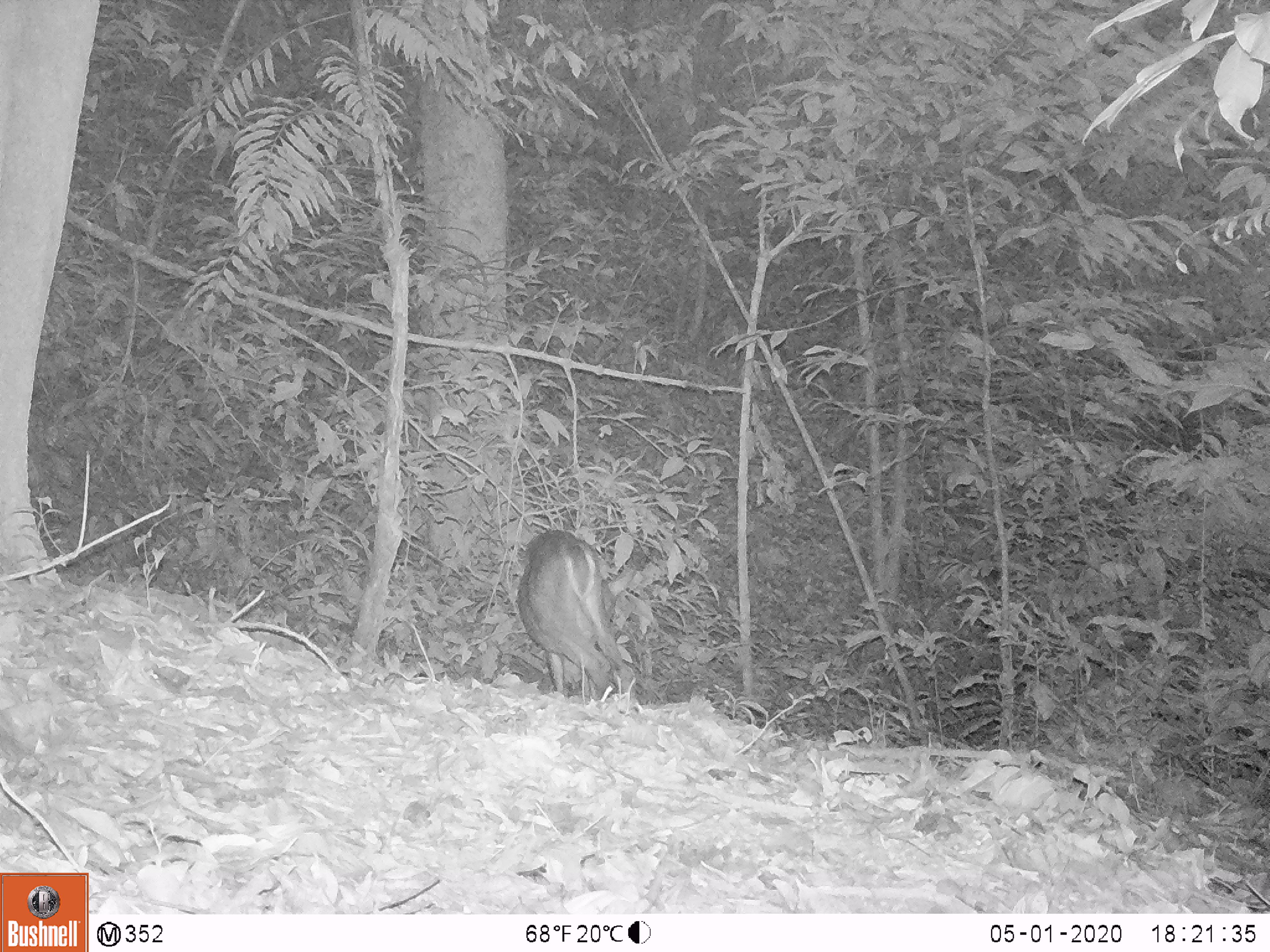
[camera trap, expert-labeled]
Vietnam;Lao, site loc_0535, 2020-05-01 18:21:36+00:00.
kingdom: Animalia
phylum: Chordata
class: Mammalia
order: Artiodactyla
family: Cervidae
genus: Muntiacus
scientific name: Muntiacus vuquangensis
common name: large-antlered muntjac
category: large antlered muntjac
Large antlered muntjac (large-antlered muntjac) (Muntiacus vuquangensis). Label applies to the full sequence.